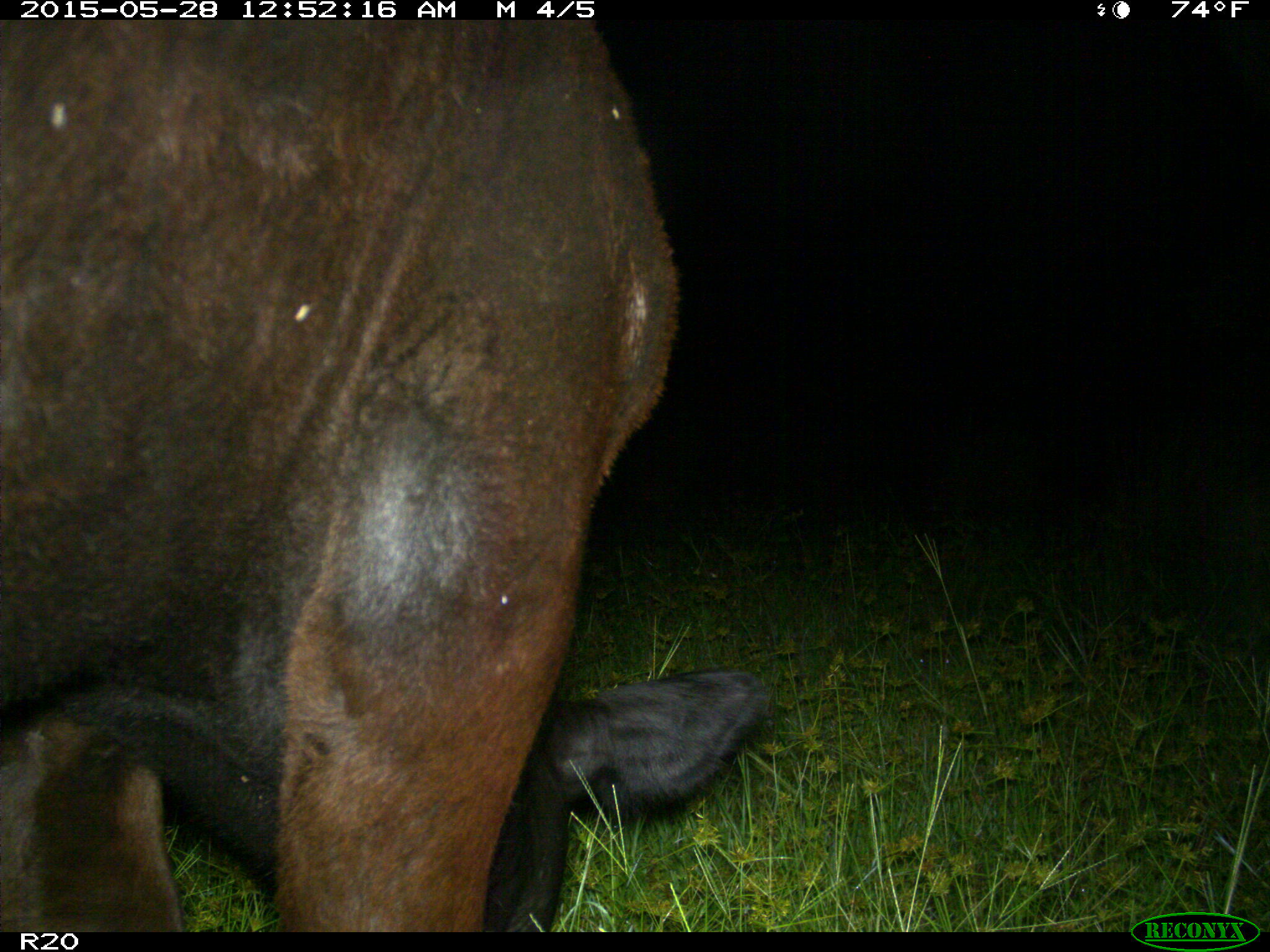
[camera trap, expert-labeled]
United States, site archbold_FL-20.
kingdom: Animalia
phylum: Chordata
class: Mammalia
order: Artiodactyla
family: Bovidae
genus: Bos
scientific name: Bos taurus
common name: domestic cow